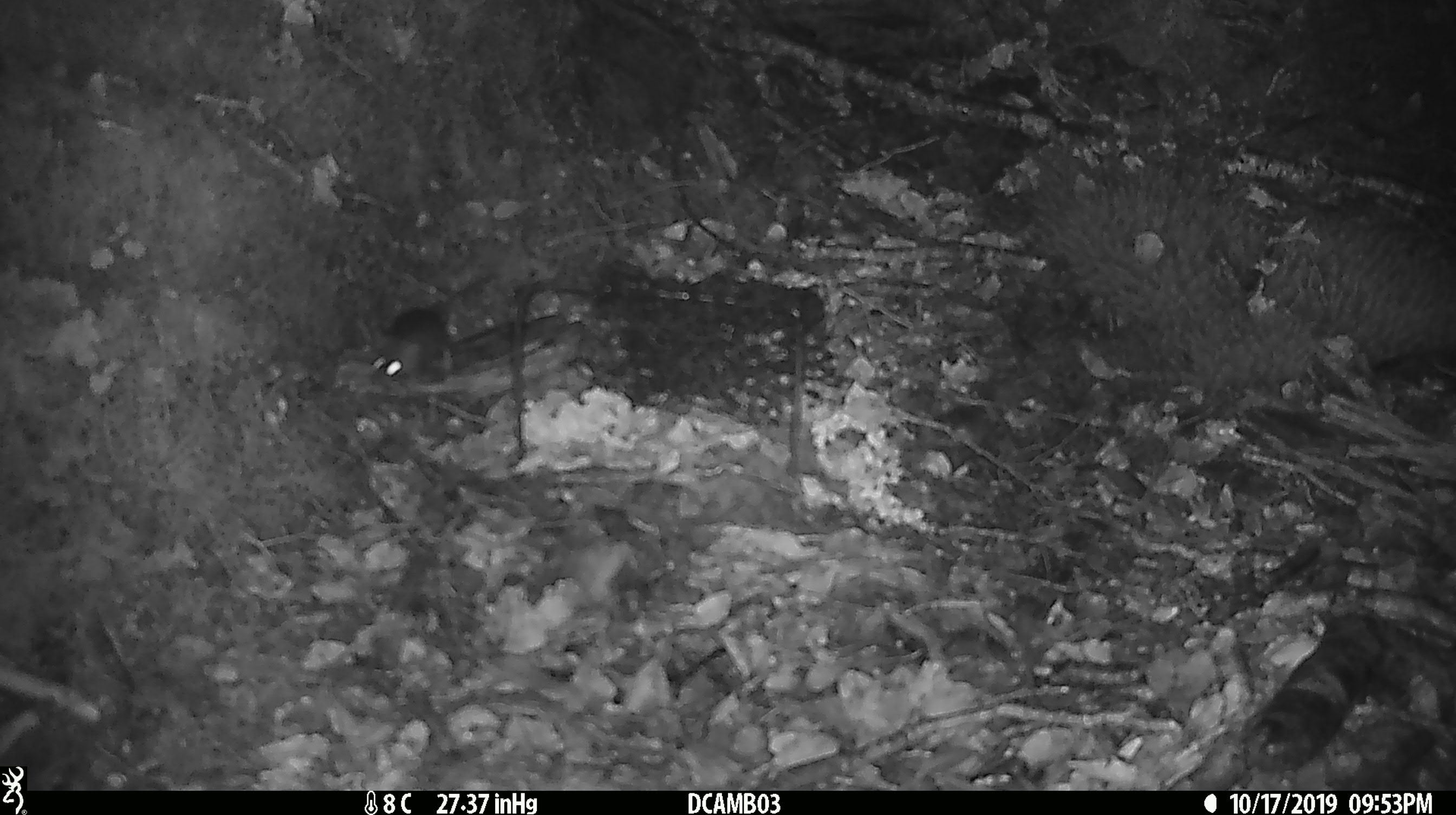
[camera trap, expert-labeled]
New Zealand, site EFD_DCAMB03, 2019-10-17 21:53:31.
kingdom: Animalia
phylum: Chordata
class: Mammalia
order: Rodentia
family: Muridae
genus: Mus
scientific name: Mus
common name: mouse